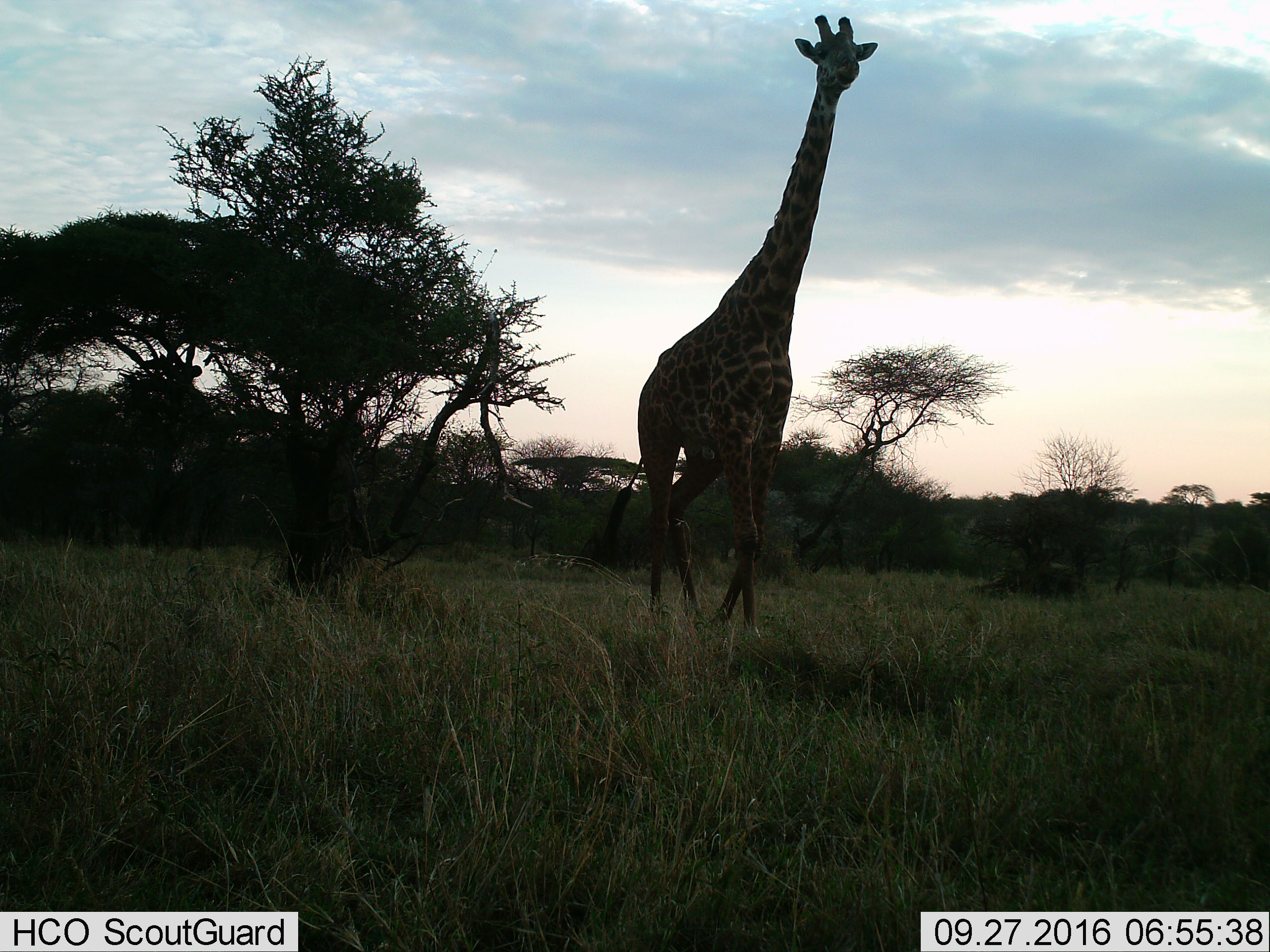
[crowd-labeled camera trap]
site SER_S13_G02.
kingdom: Animalia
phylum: Chordata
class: Mammalia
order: Artiodactyla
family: Giraffidae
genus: Giraffa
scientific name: Giraffa camelopardalis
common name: giraffe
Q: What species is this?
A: Giraffe (Giraffa camelopardalis).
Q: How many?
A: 1.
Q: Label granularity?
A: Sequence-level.